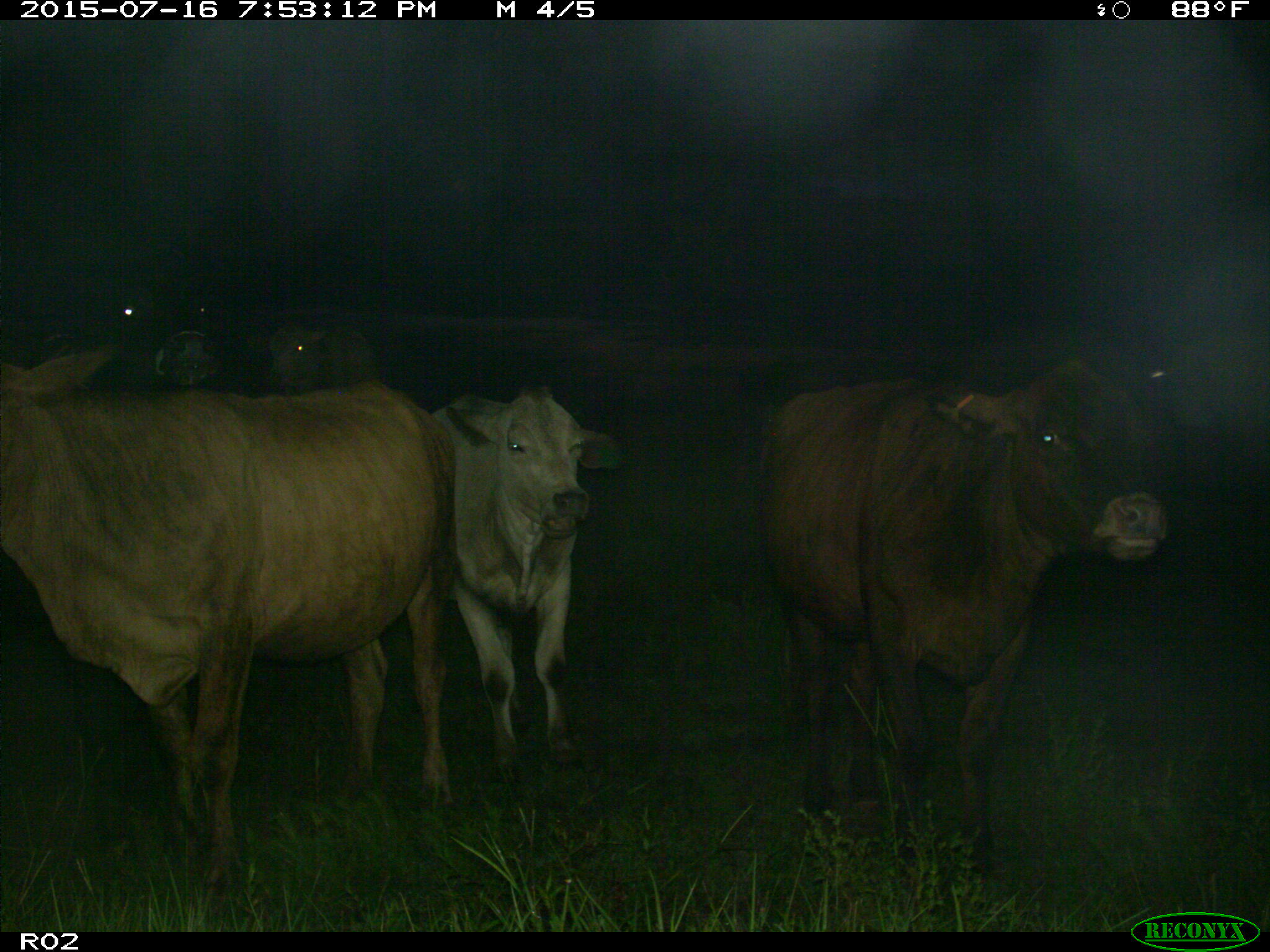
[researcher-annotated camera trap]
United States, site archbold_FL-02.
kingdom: Animalia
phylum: Chordata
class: Mammalia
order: Artiodactyla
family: Bovidae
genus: Bos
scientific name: Bos taurus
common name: domestic cow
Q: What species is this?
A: Bos taurus (domestic cow).